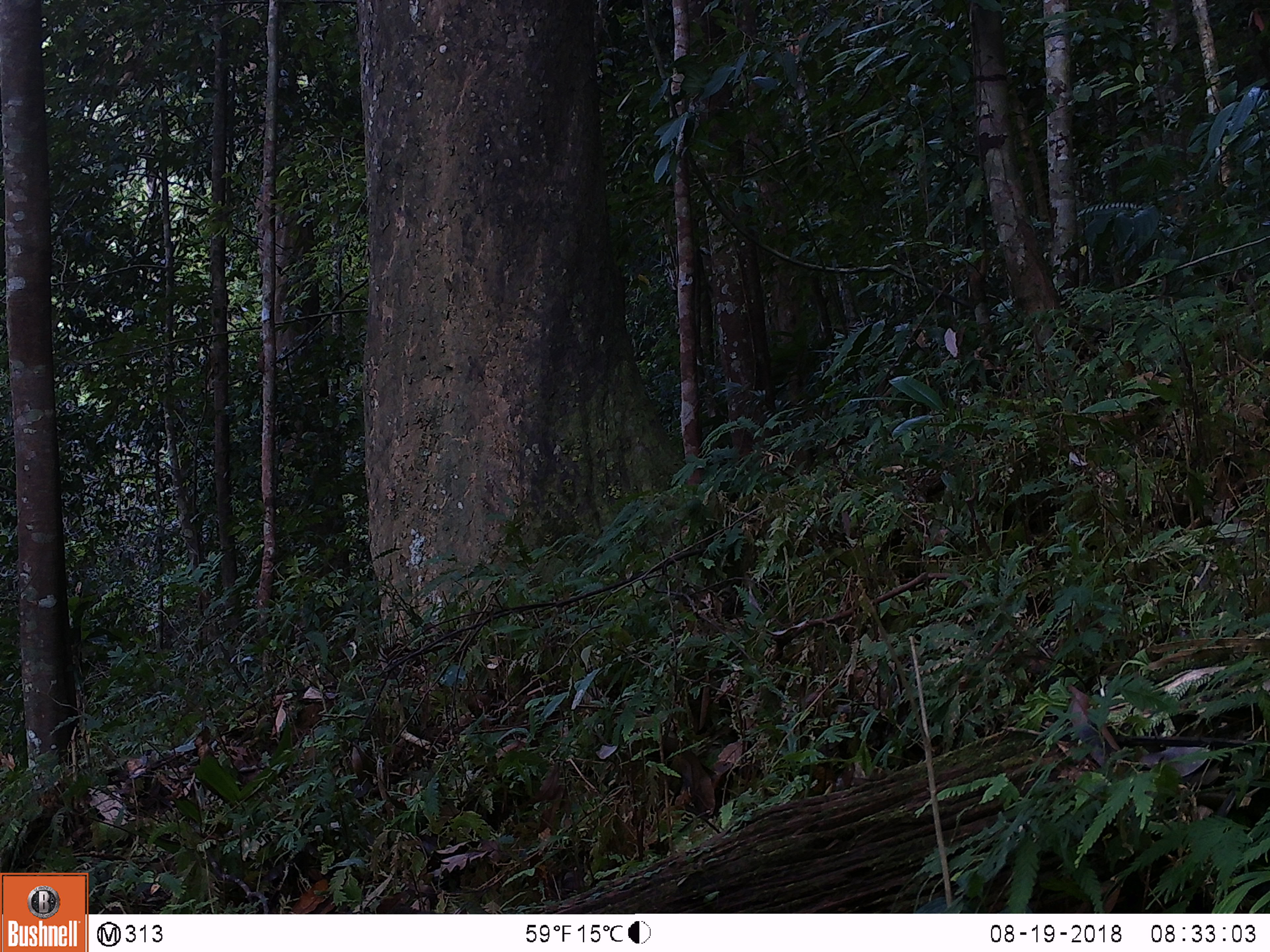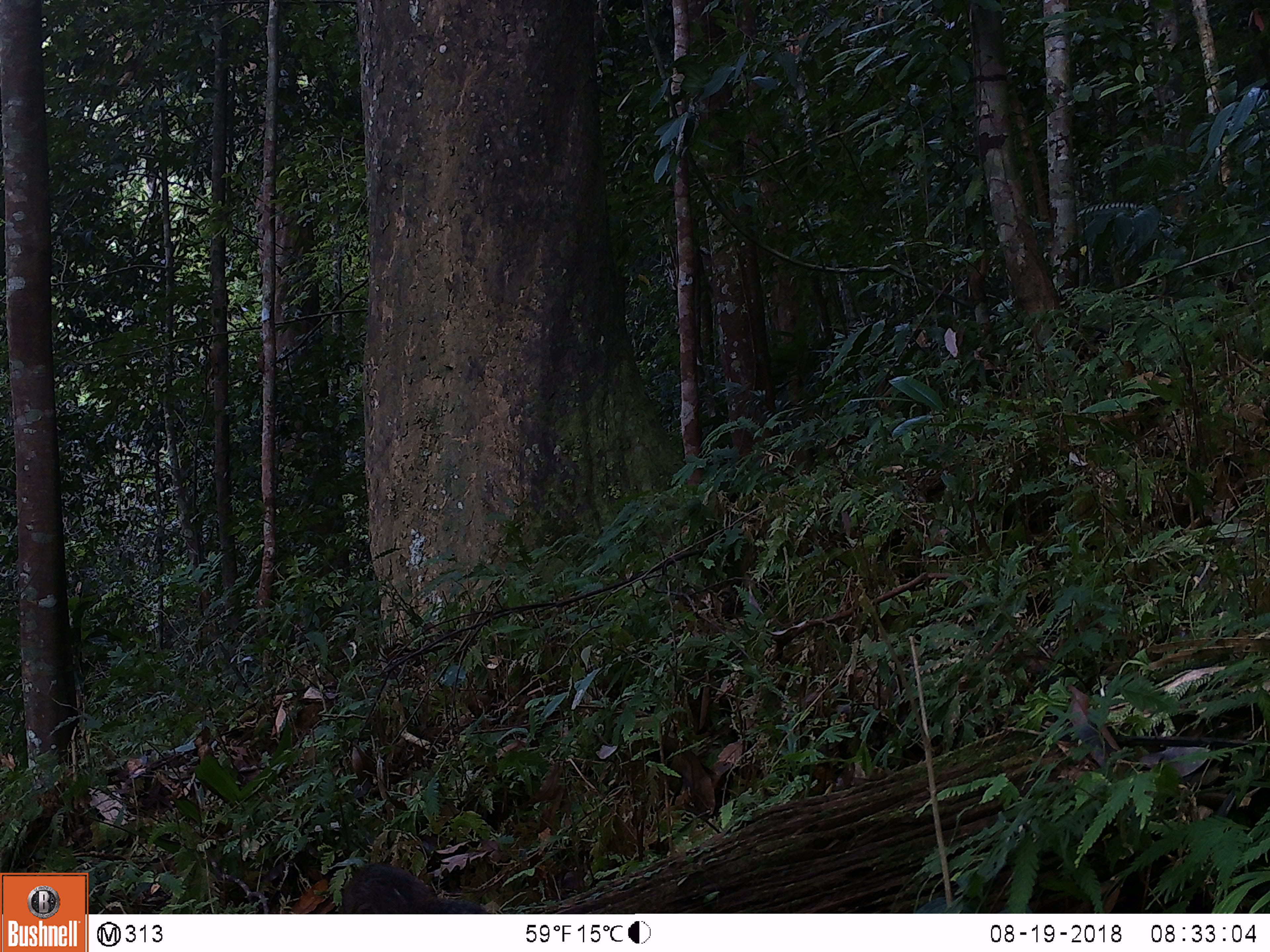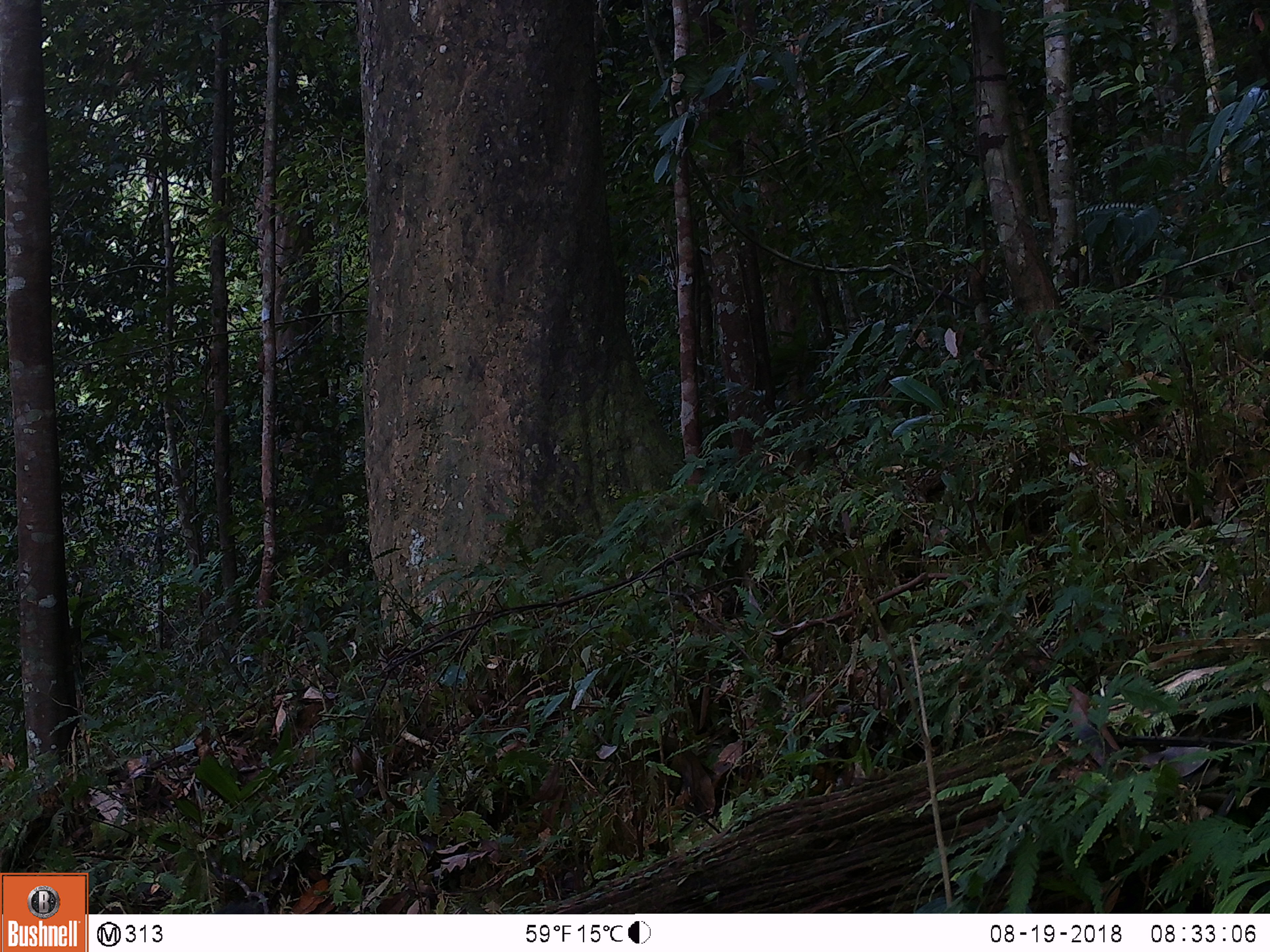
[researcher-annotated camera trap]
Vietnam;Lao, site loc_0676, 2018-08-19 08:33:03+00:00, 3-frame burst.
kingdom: Animalia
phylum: Chordata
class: Mammalia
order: Rodentia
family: Sciuridae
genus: Sciurus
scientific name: Sciurus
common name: squirrel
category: unidentified squirrel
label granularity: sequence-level